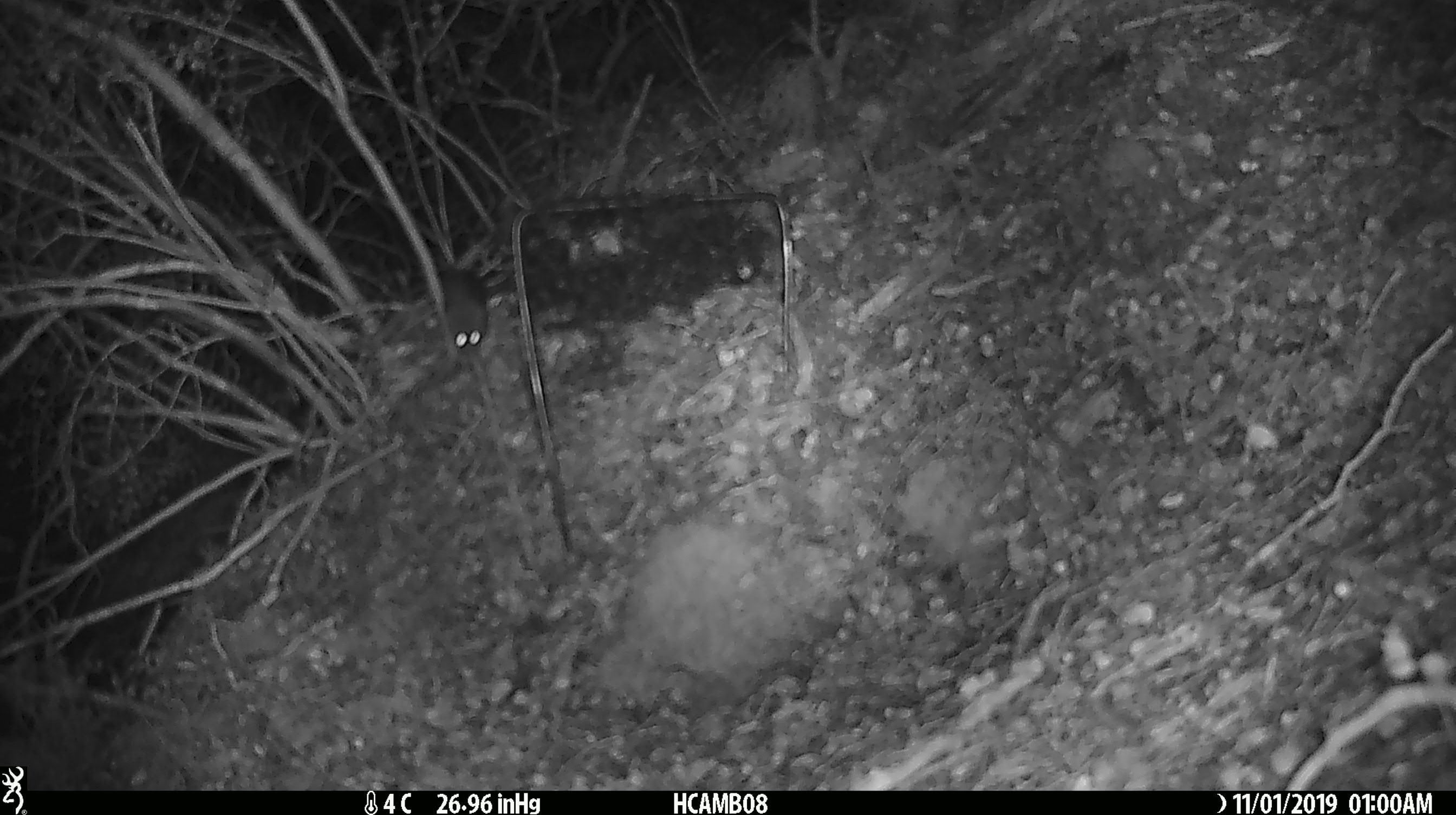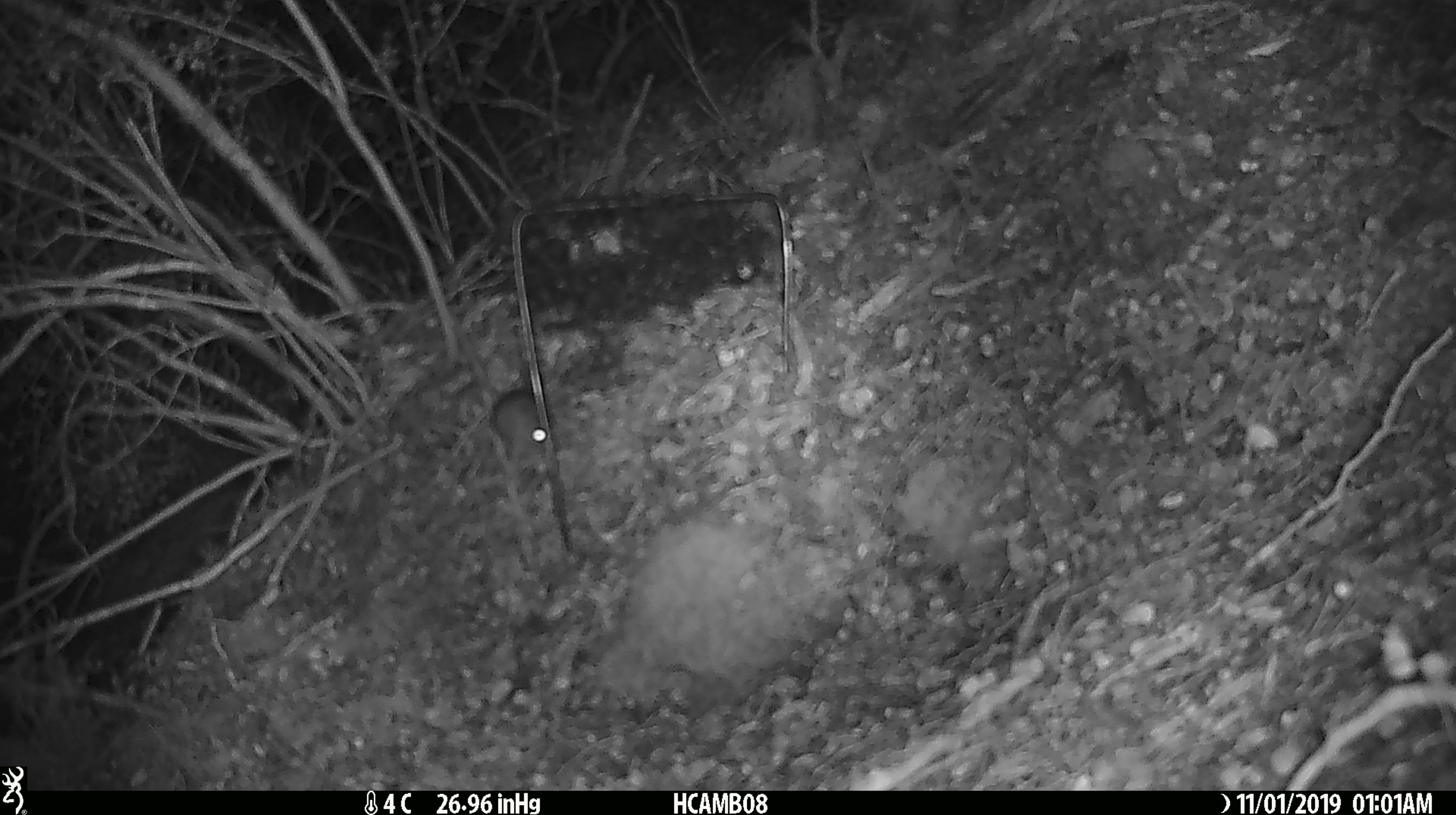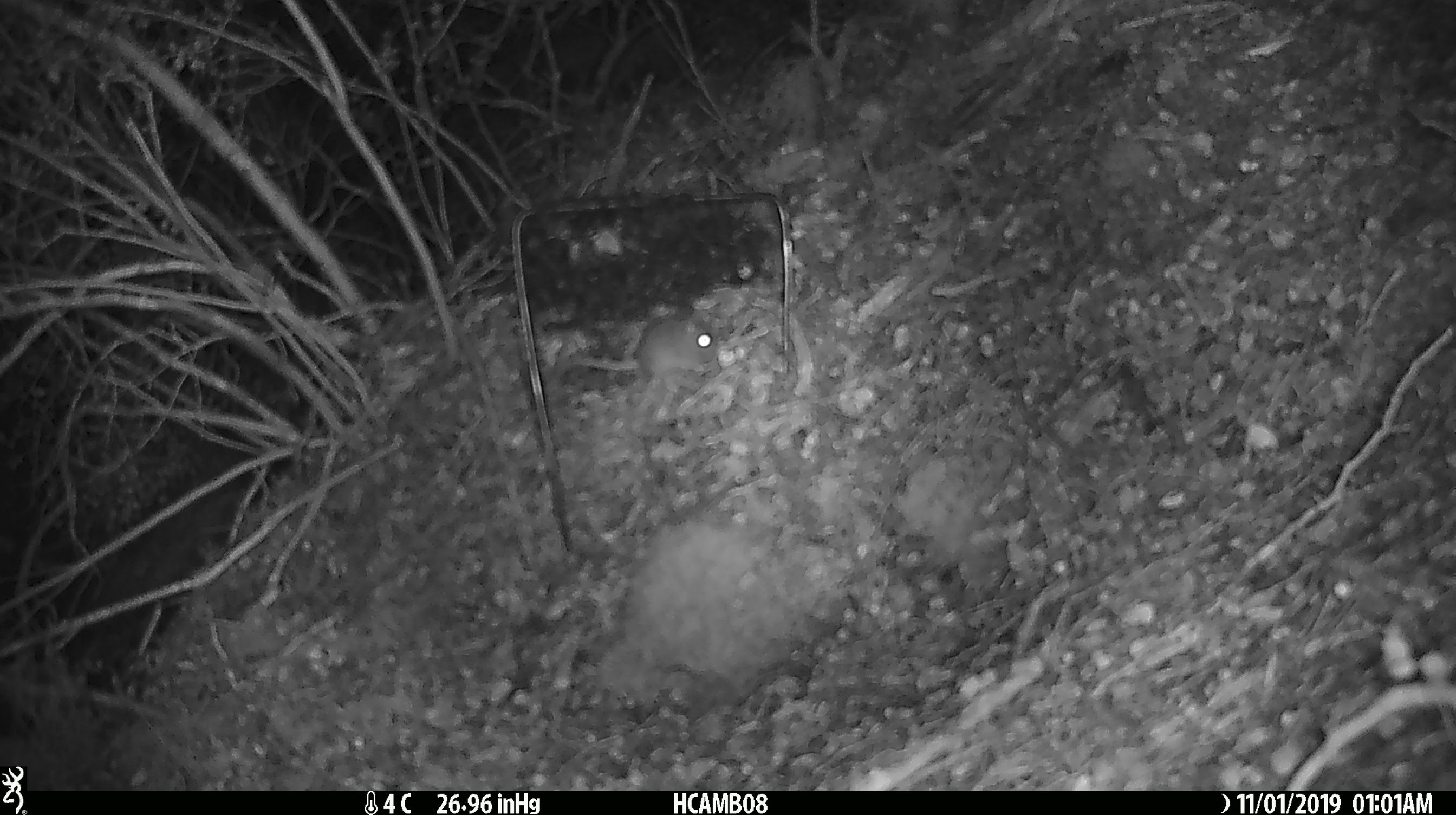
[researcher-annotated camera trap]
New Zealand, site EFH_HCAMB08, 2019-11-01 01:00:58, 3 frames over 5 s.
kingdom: Animalia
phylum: Chordata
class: Mammalia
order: Rodentia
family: Muridae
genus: Mus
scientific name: Mus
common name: mouse